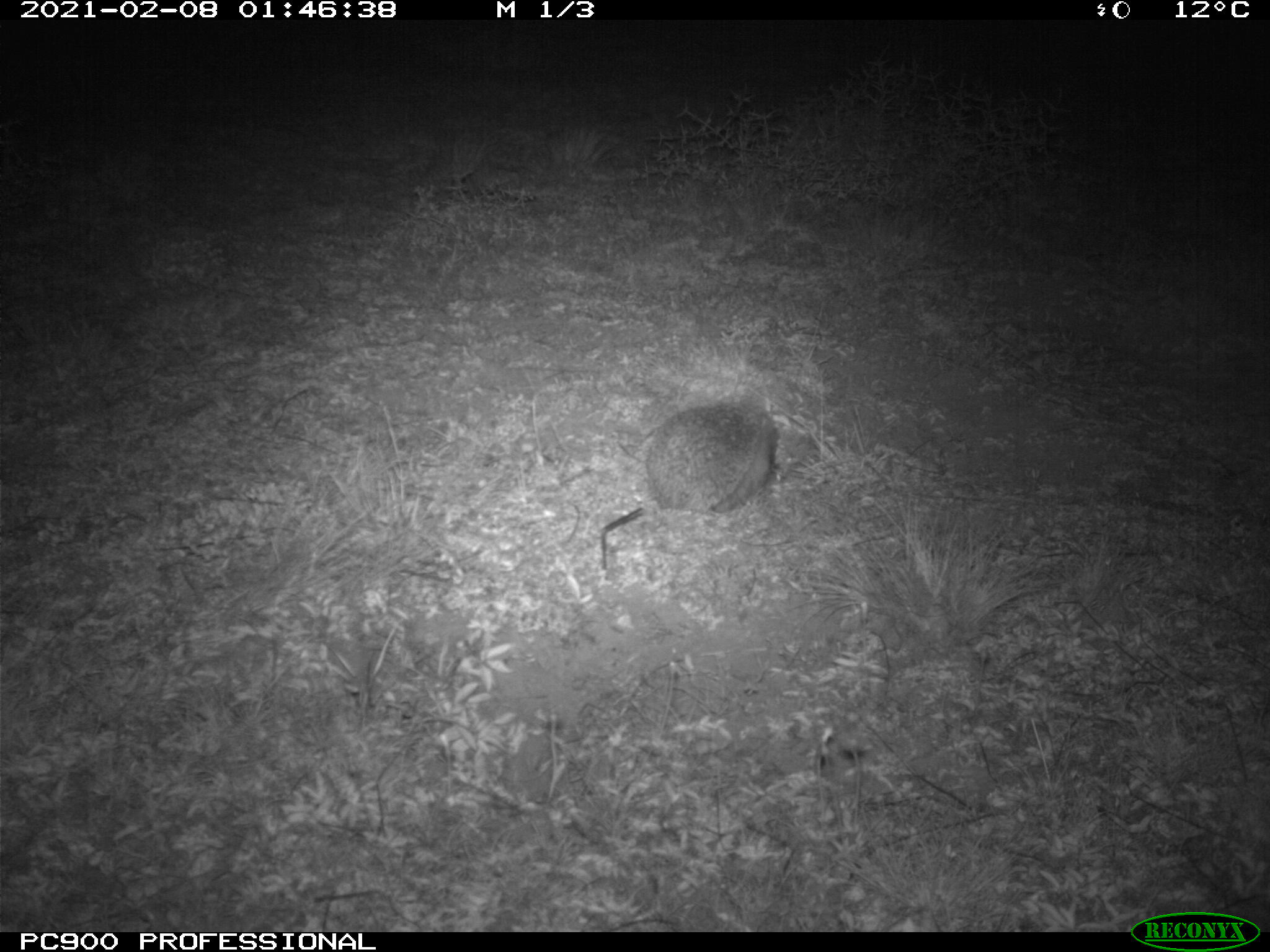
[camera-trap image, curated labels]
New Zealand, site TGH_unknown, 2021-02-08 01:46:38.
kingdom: Animalia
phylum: Chordata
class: Mammalia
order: Eulipotyphla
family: Erinaceidae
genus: Erinaceus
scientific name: Erinaceus europaeus europaeus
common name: european hedgehog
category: hedgehog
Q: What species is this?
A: Hedgehog (european hedgehog) (Erinaceus europaeus europaeus).